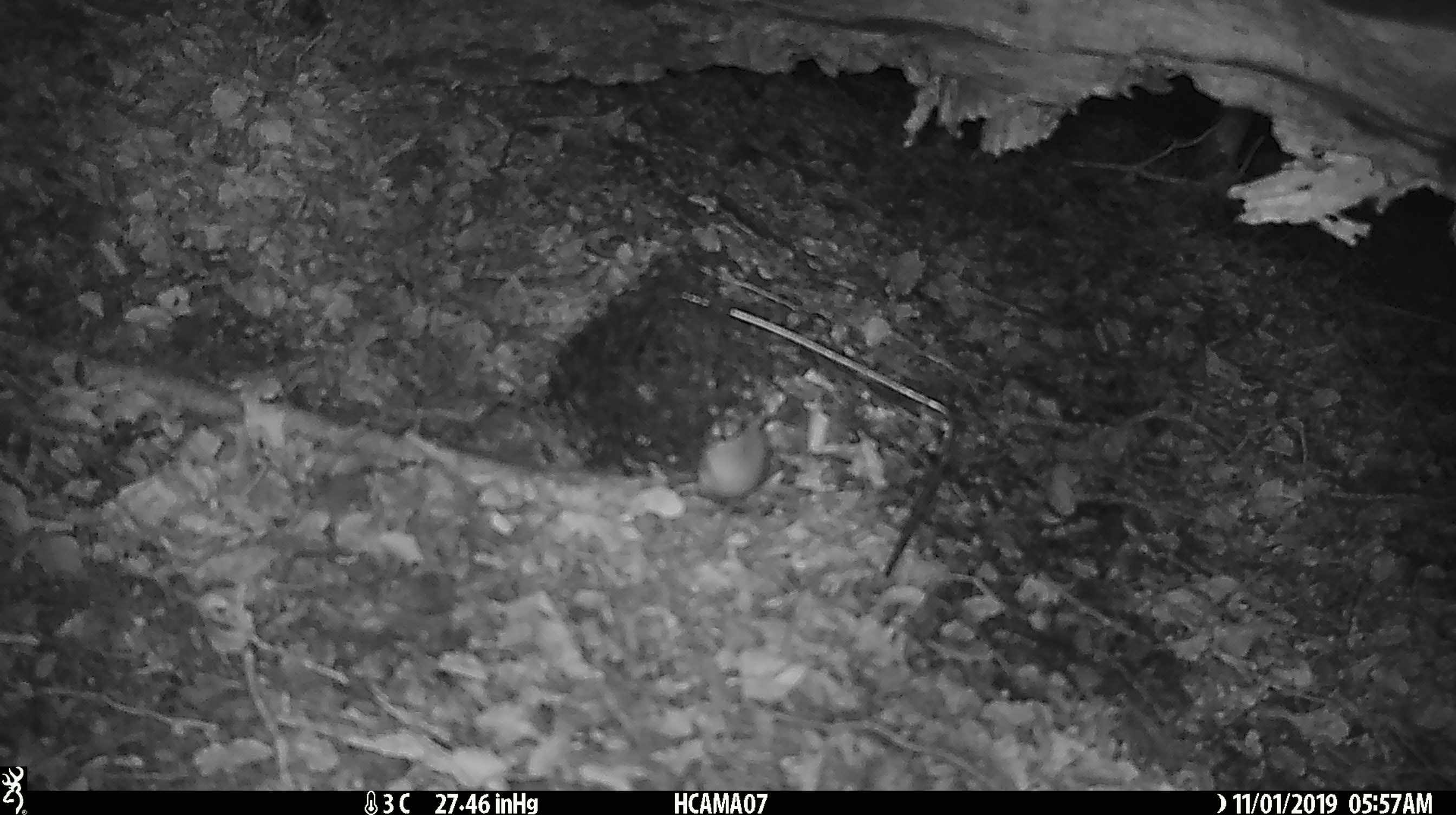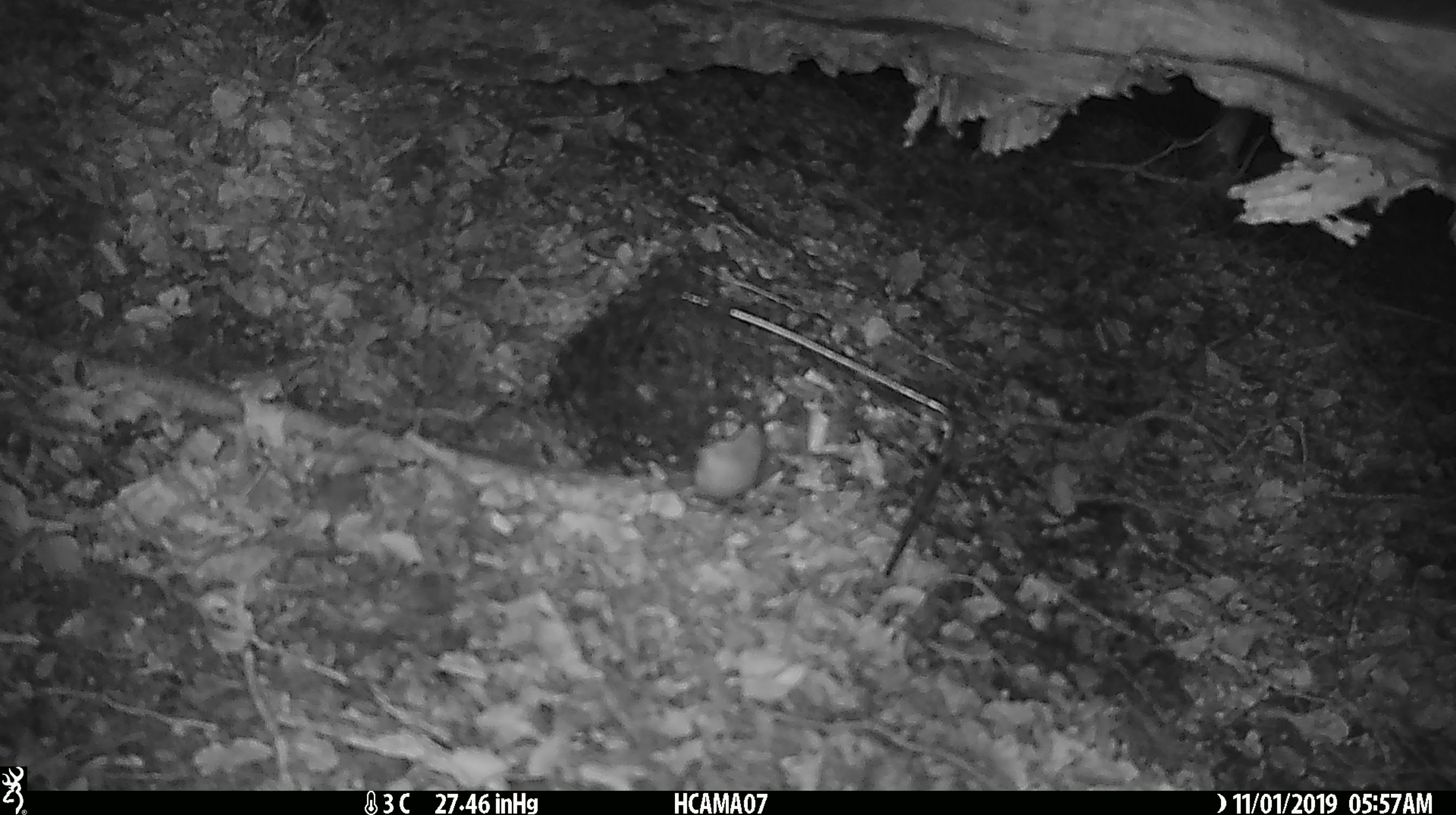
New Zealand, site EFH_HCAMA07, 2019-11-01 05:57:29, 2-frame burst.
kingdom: Animalia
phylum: Chordata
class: Mammalia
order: Rodentia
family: Muridae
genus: Mus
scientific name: Mus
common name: mouse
Mouse (Mus).